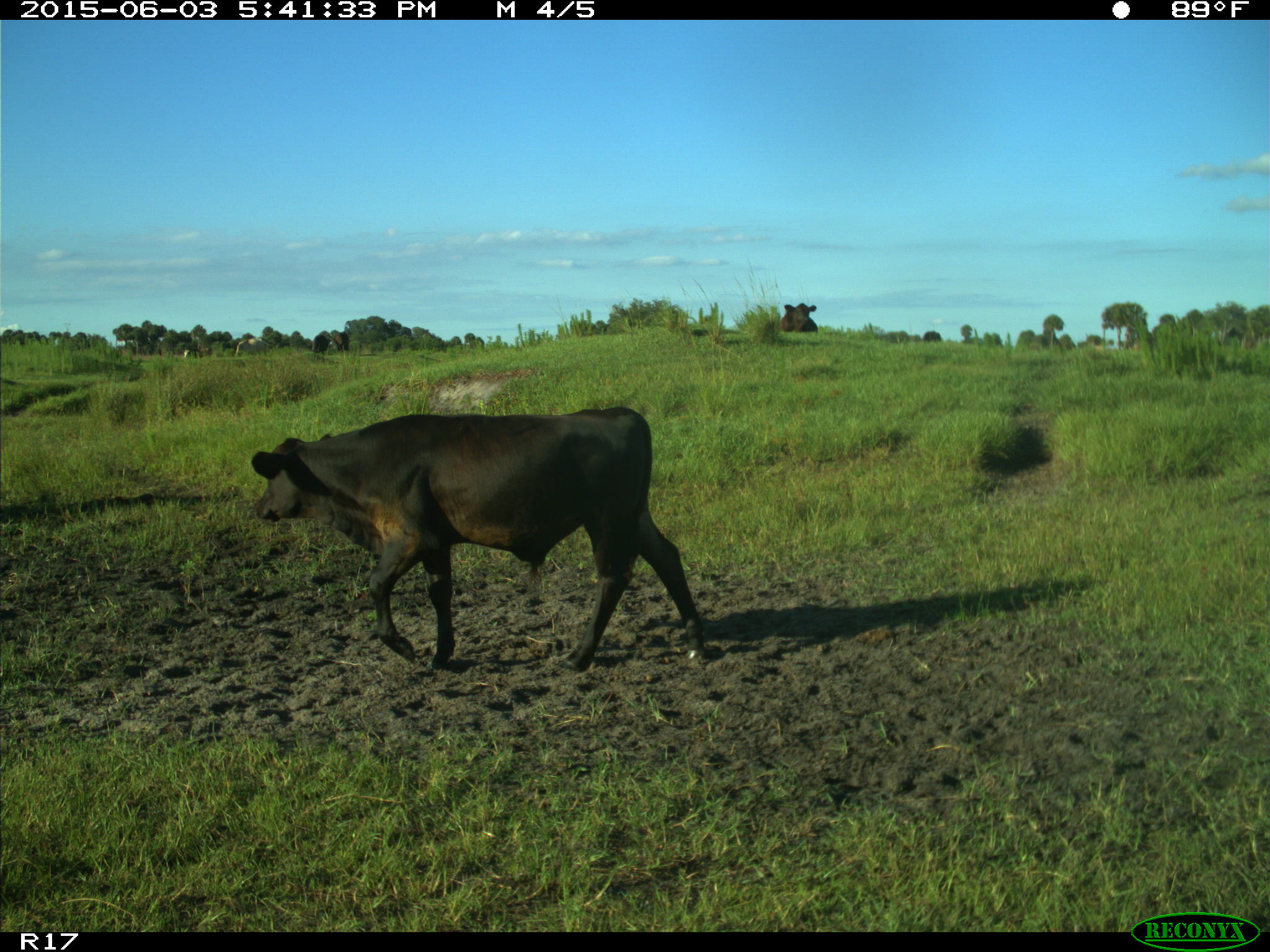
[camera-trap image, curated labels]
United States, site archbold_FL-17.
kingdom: Animalia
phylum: Chordata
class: Mammalia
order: Artiodactyla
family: Bovidae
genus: Bos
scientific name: Bos taurus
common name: domestic cow